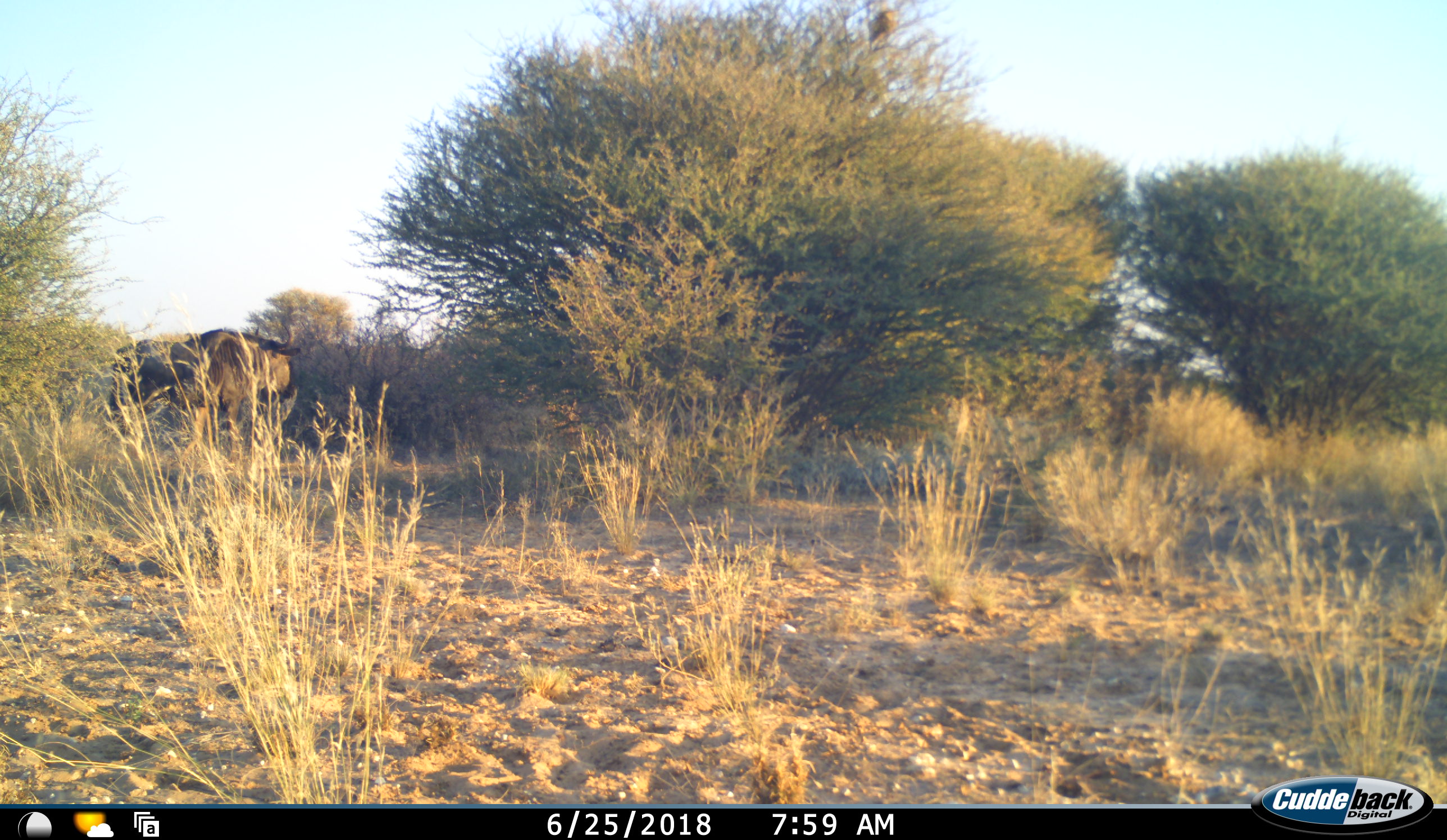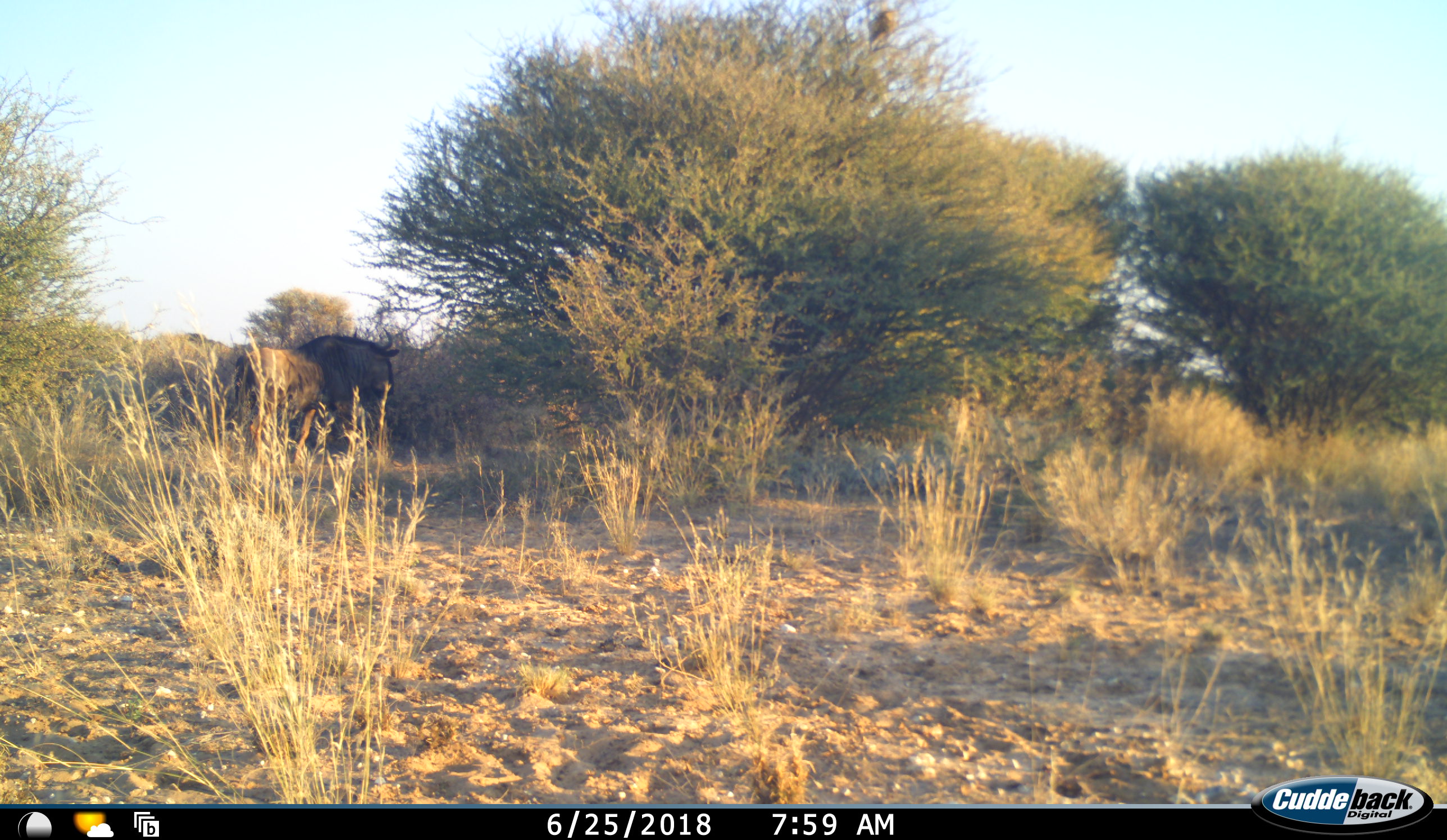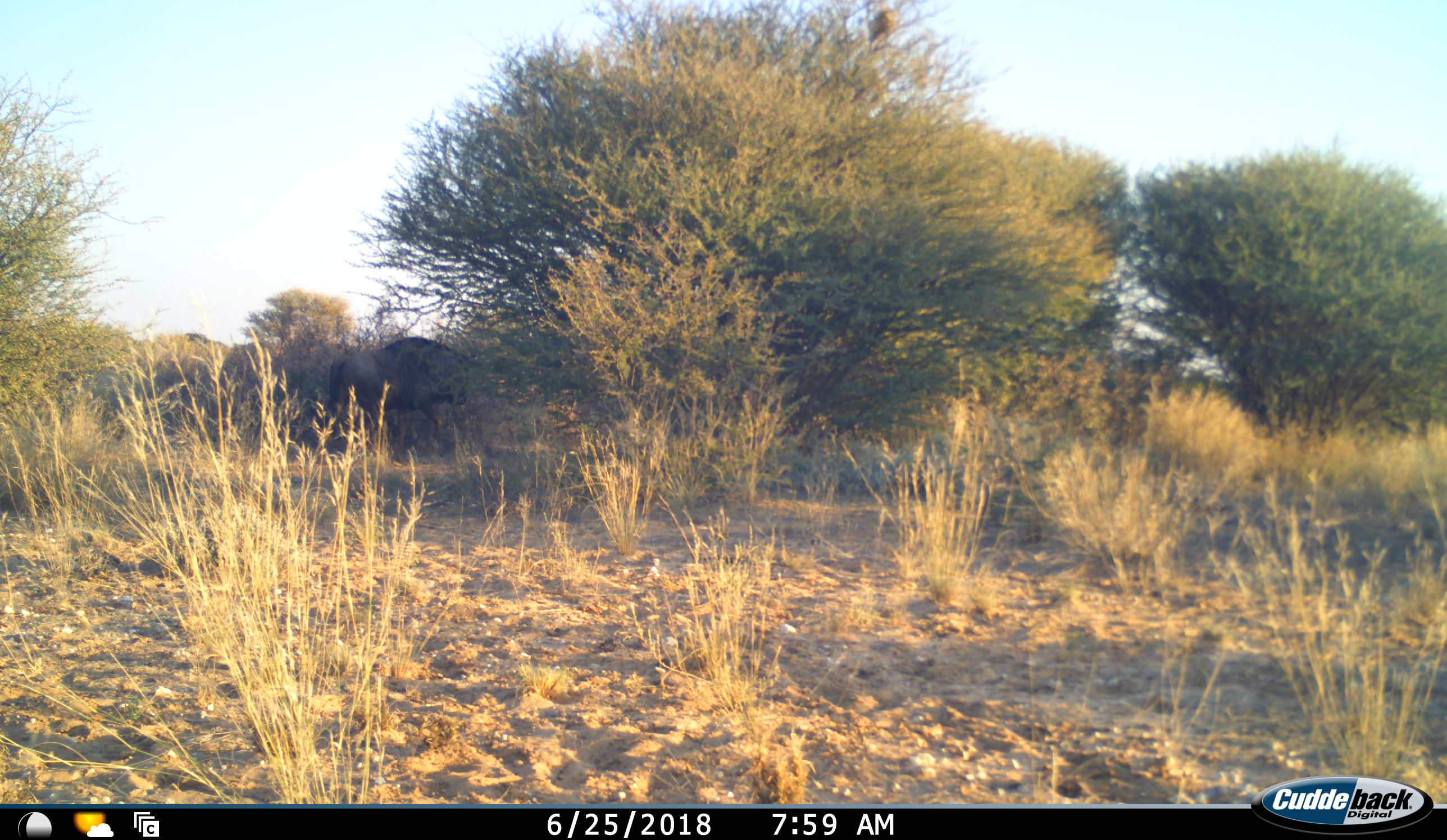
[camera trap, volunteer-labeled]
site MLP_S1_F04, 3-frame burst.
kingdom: Animalia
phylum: Chordata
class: Mammalia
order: Artiodactyla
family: Bovidae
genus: Connochaetes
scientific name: Connochaetes taurinus taurinus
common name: blue wildebeest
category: wildebeestblue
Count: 1.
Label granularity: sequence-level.